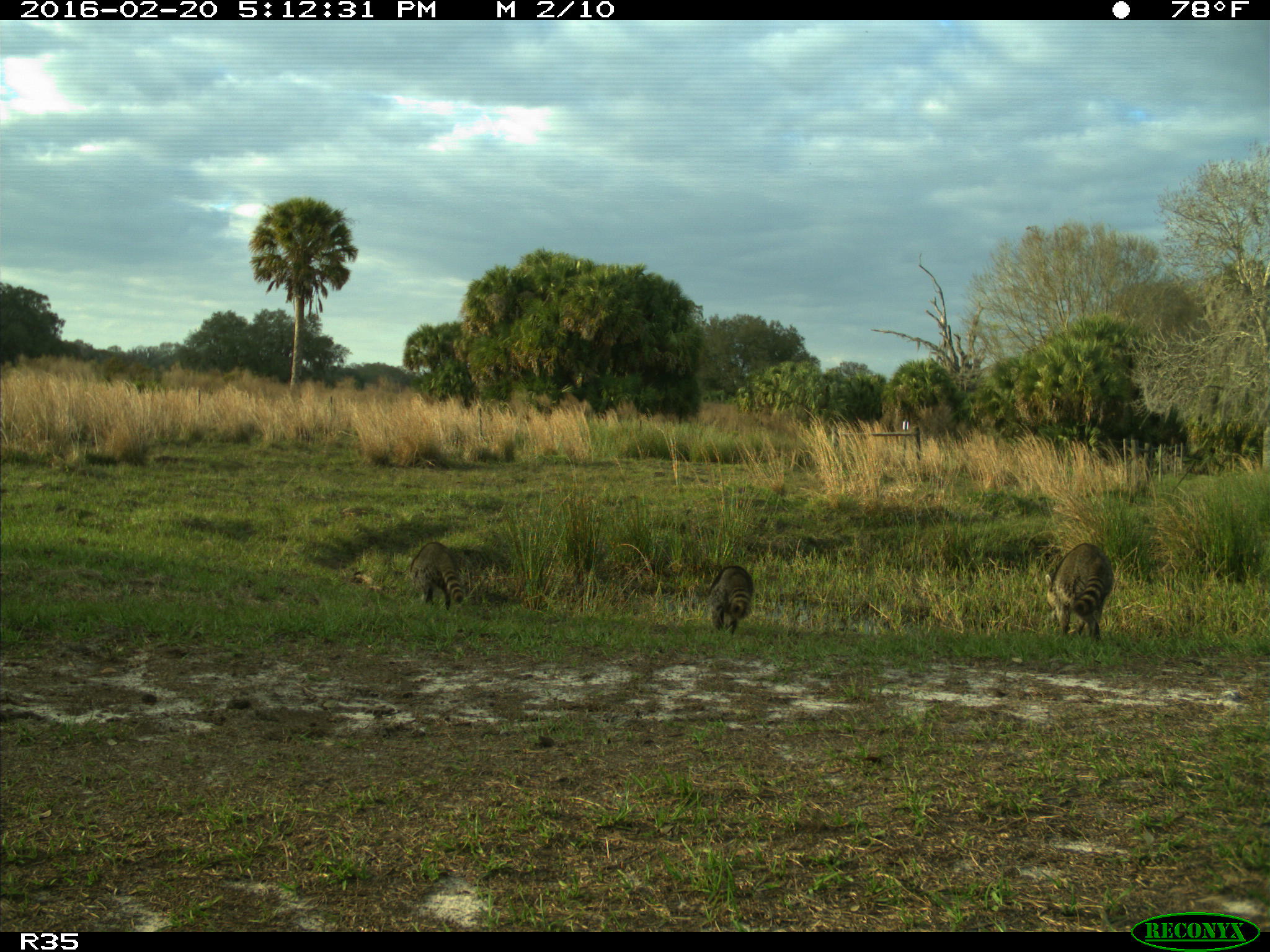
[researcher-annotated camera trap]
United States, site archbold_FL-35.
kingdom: Animalia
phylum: Chordata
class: Mammalia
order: Carnivora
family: Procyonidae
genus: Procyon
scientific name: Procyon lotor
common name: common raccoon